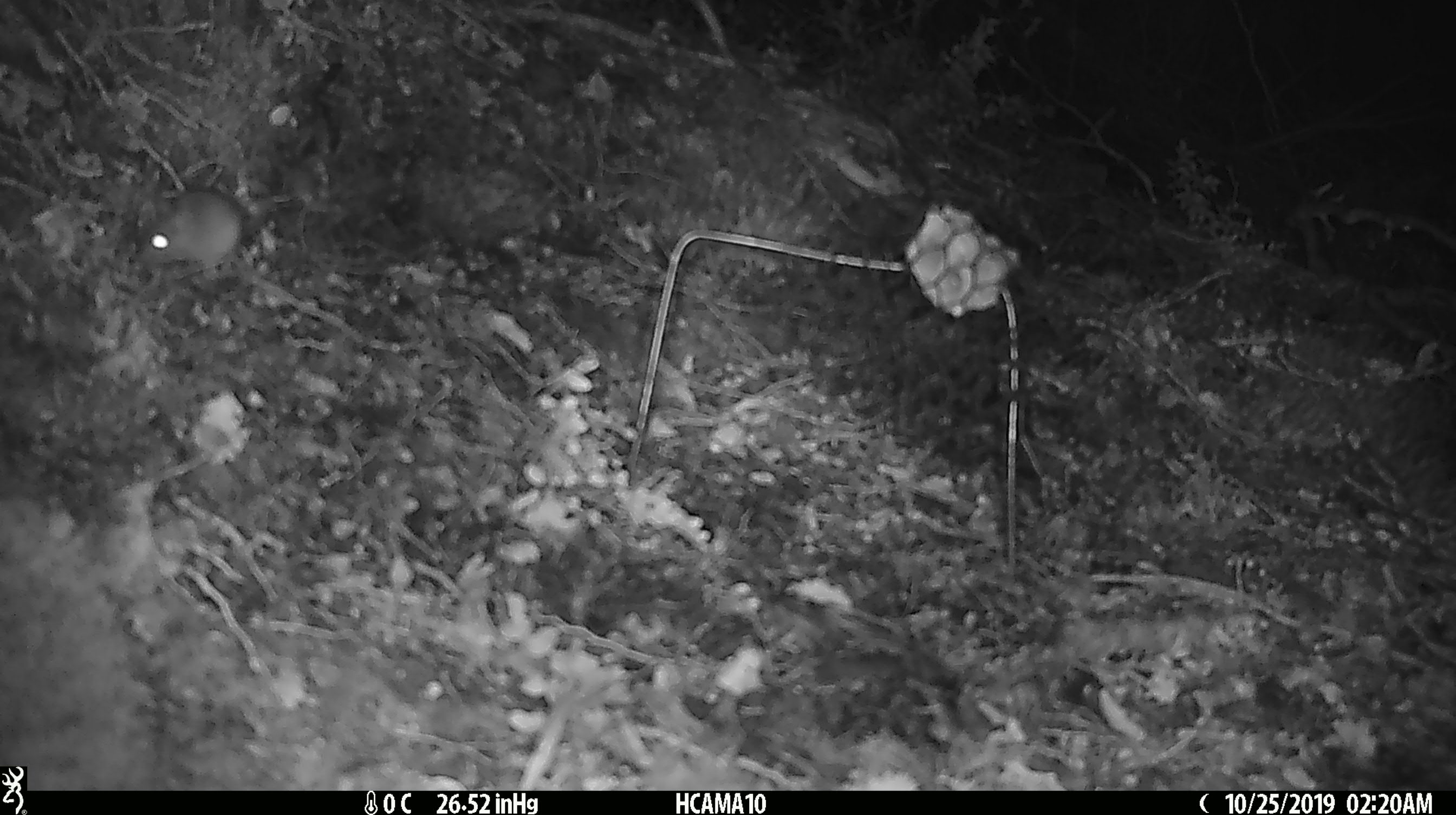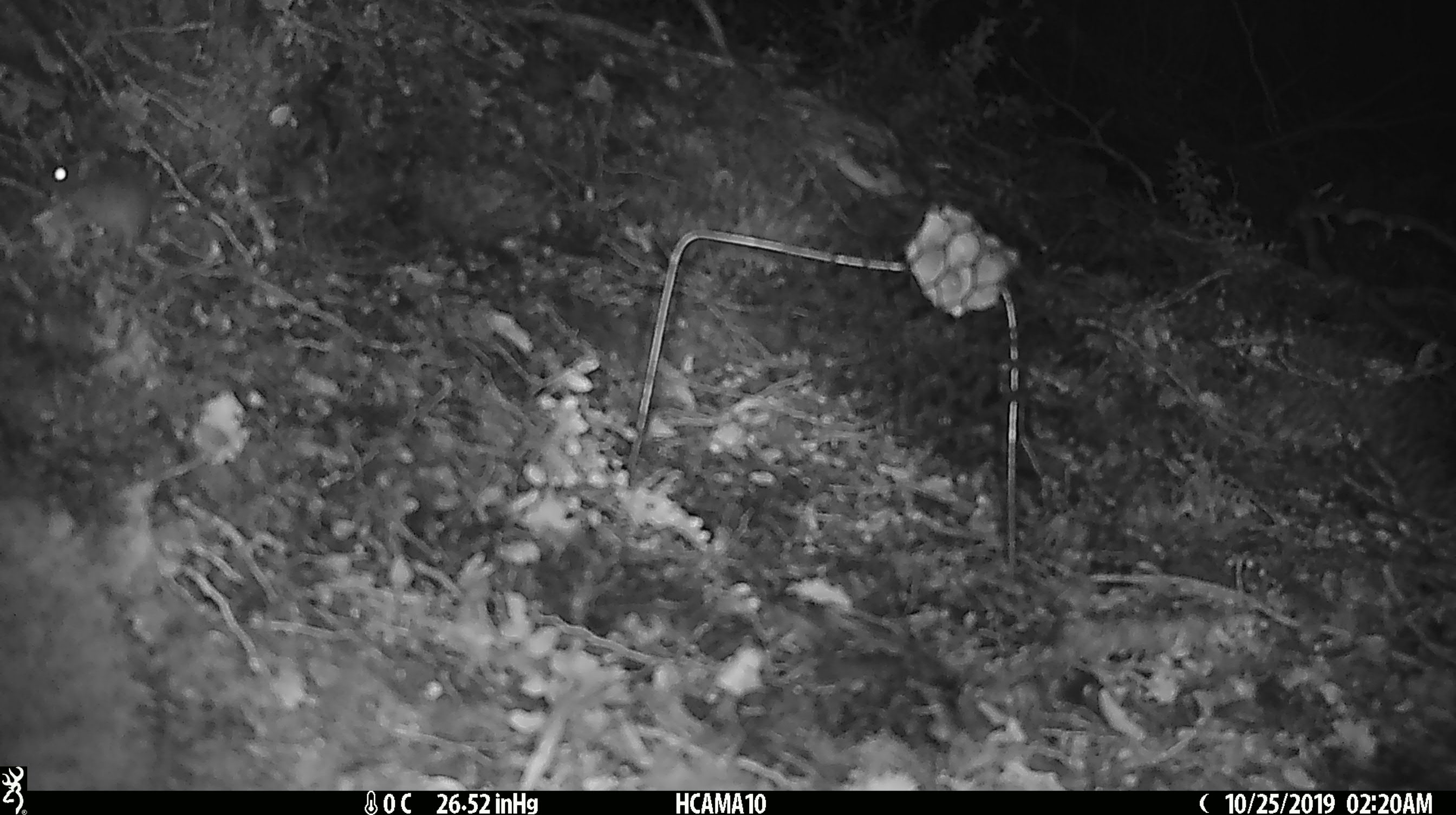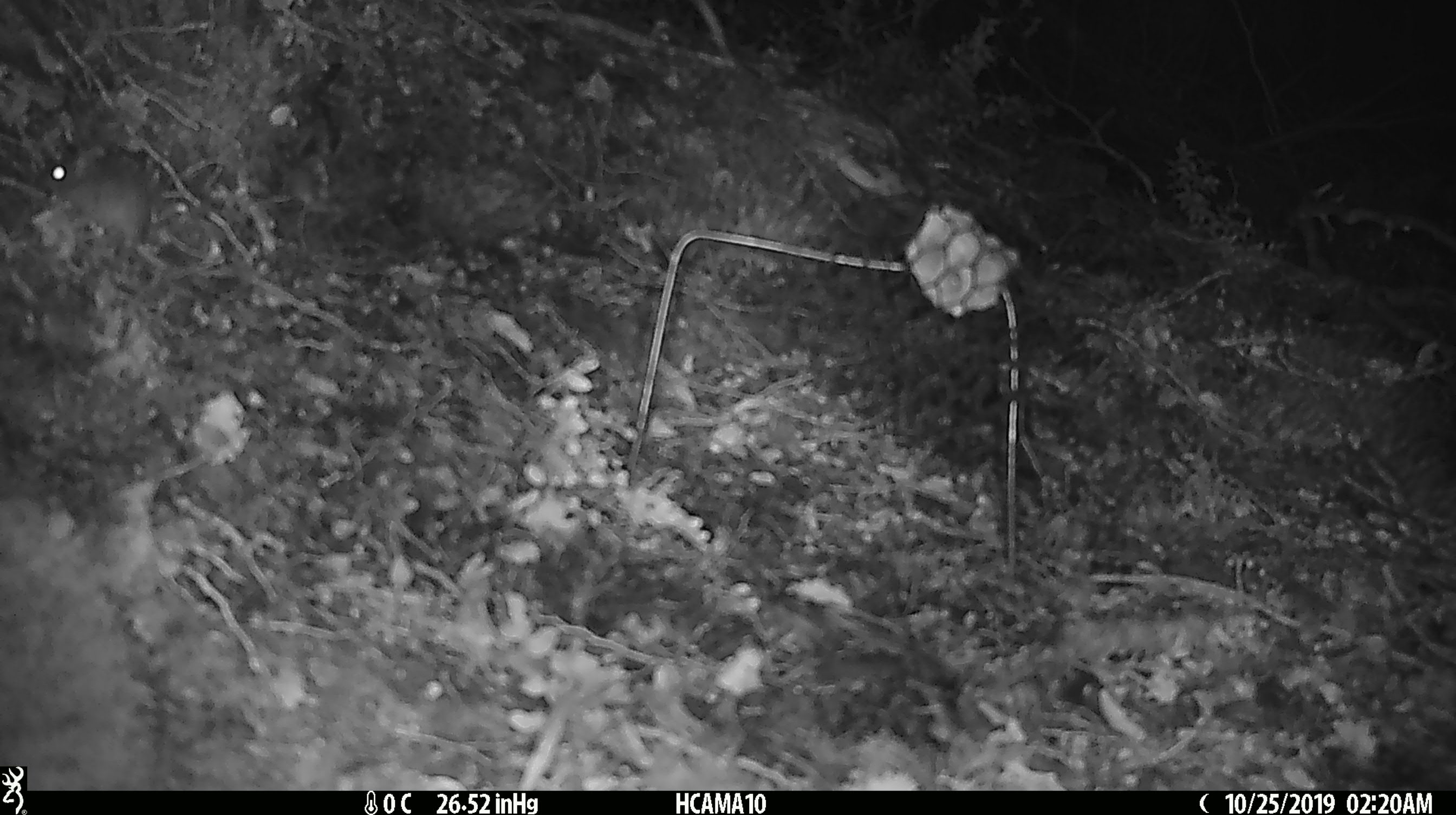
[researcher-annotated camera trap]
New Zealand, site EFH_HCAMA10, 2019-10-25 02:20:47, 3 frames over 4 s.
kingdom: Animalia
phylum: Chordata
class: Mammalia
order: Rodentia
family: Muridae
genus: Mus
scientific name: Mus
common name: mouse